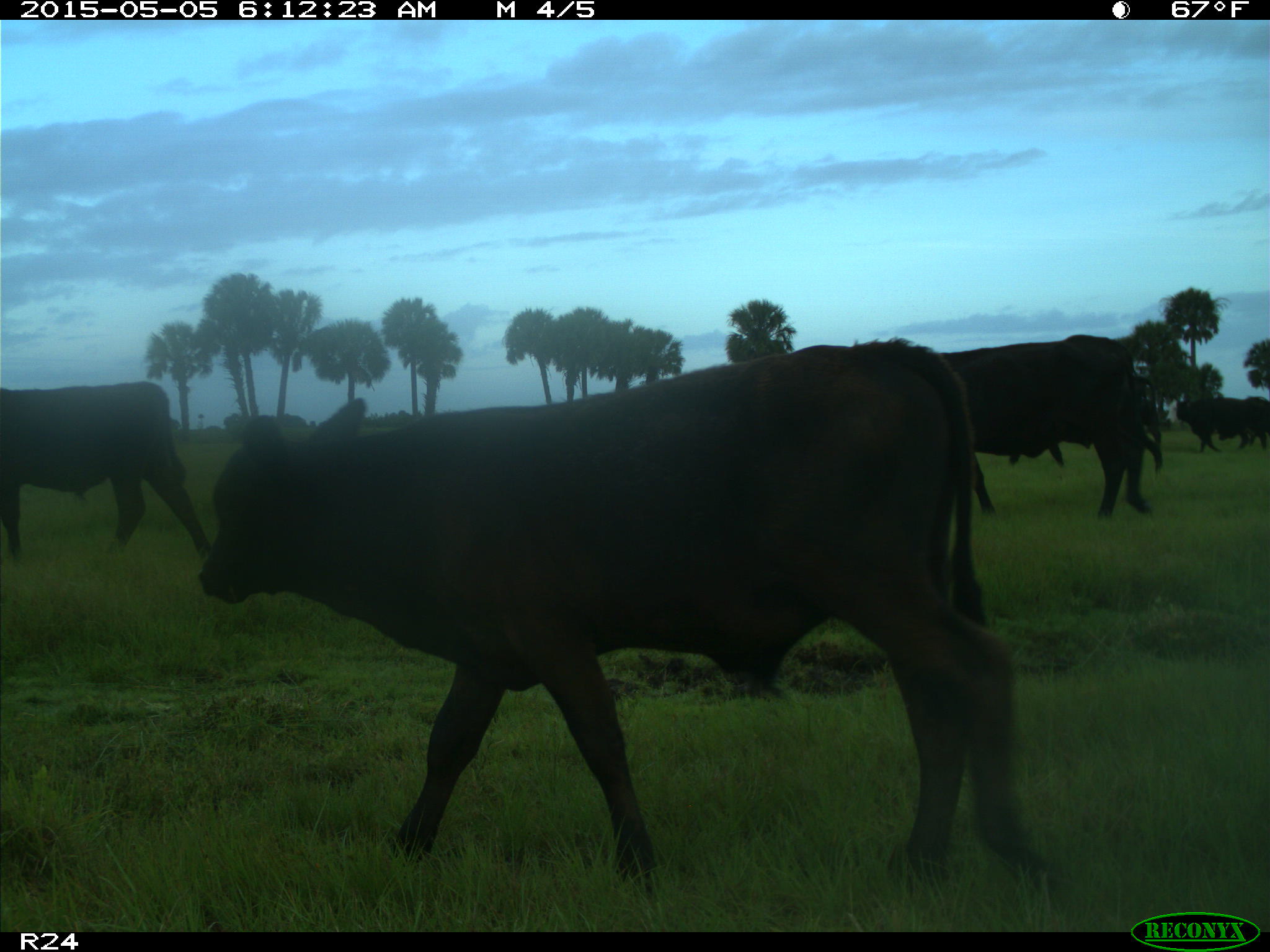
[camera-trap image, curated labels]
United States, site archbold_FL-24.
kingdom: Animalia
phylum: Chordata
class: Mammalia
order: Artiodactyla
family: Bovidae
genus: Bos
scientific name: Bos taurus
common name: domestic cow